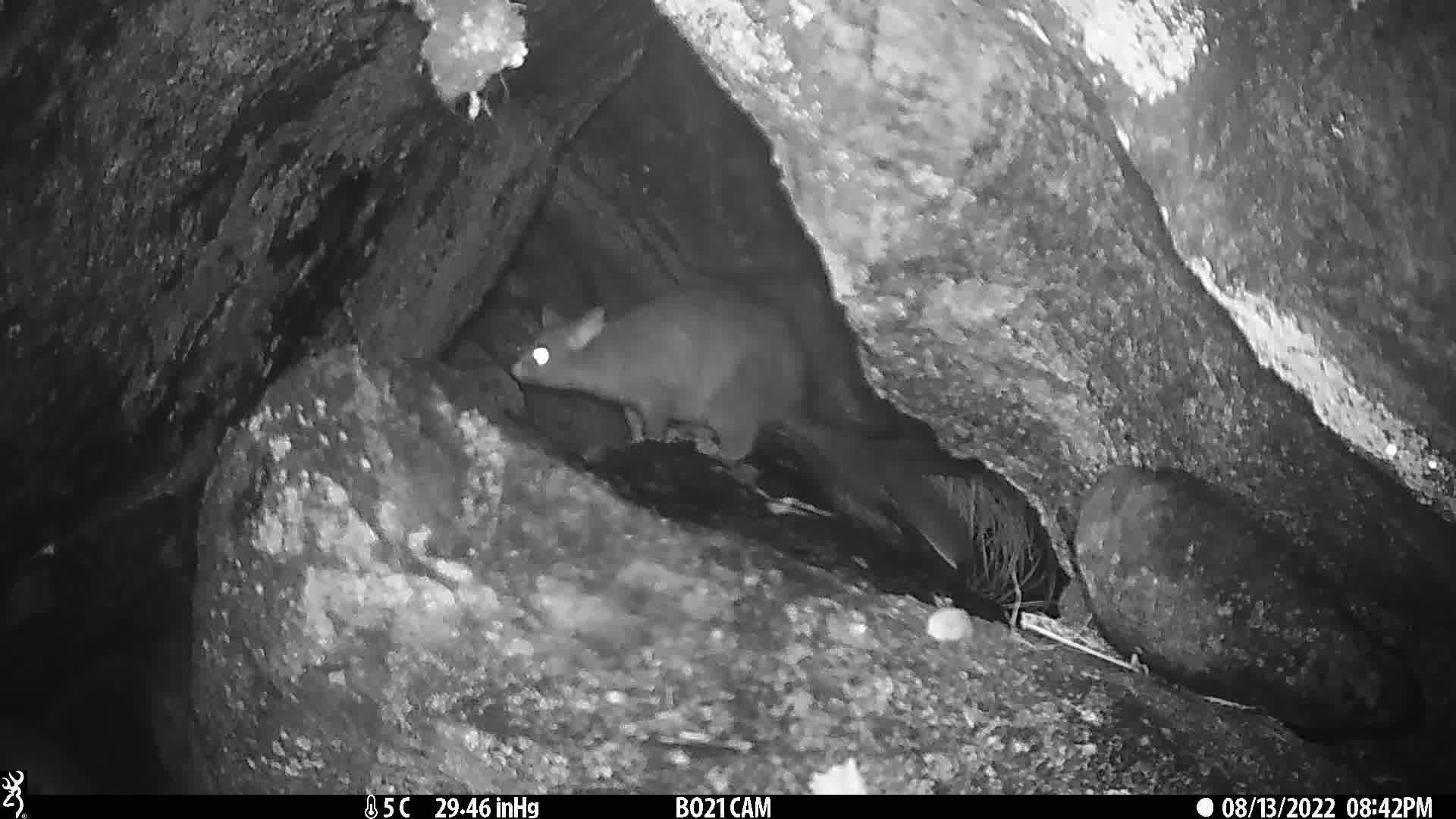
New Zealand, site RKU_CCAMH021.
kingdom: Animalia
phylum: Chordata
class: Mammalia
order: Diprotodontia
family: Phalangeridae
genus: Trichosurus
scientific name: Trichosurus vulpecula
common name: common brushtail possum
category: possum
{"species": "possum (common brushtail possum) (Trichosurus vulpecula)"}